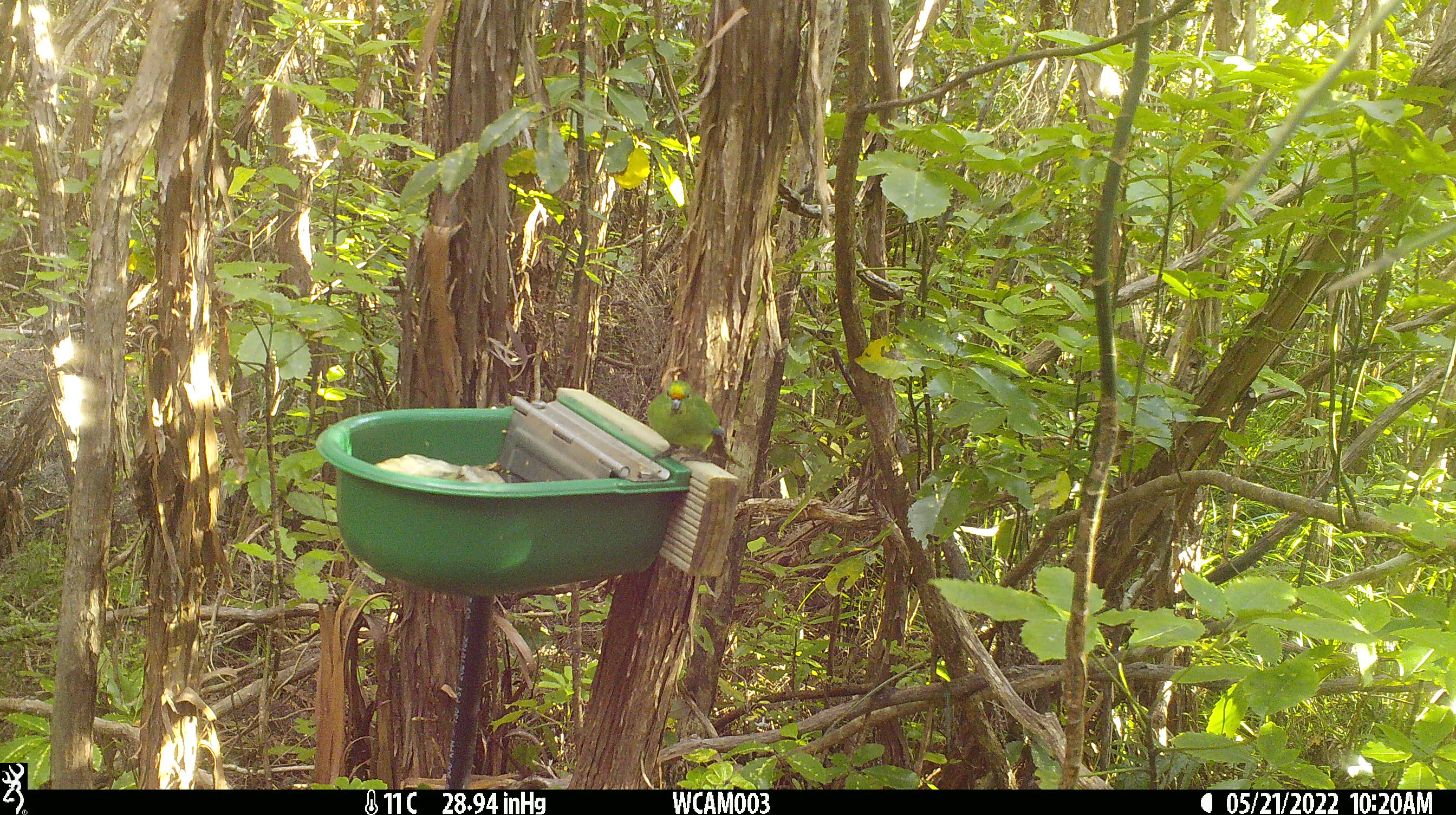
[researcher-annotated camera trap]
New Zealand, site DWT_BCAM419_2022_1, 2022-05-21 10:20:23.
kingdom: Animalia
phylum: Chordata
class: Aves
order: Psittaciformes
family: Psittaculidae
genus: Cyanoramphus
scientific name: Cyanoramphus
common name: parakeet